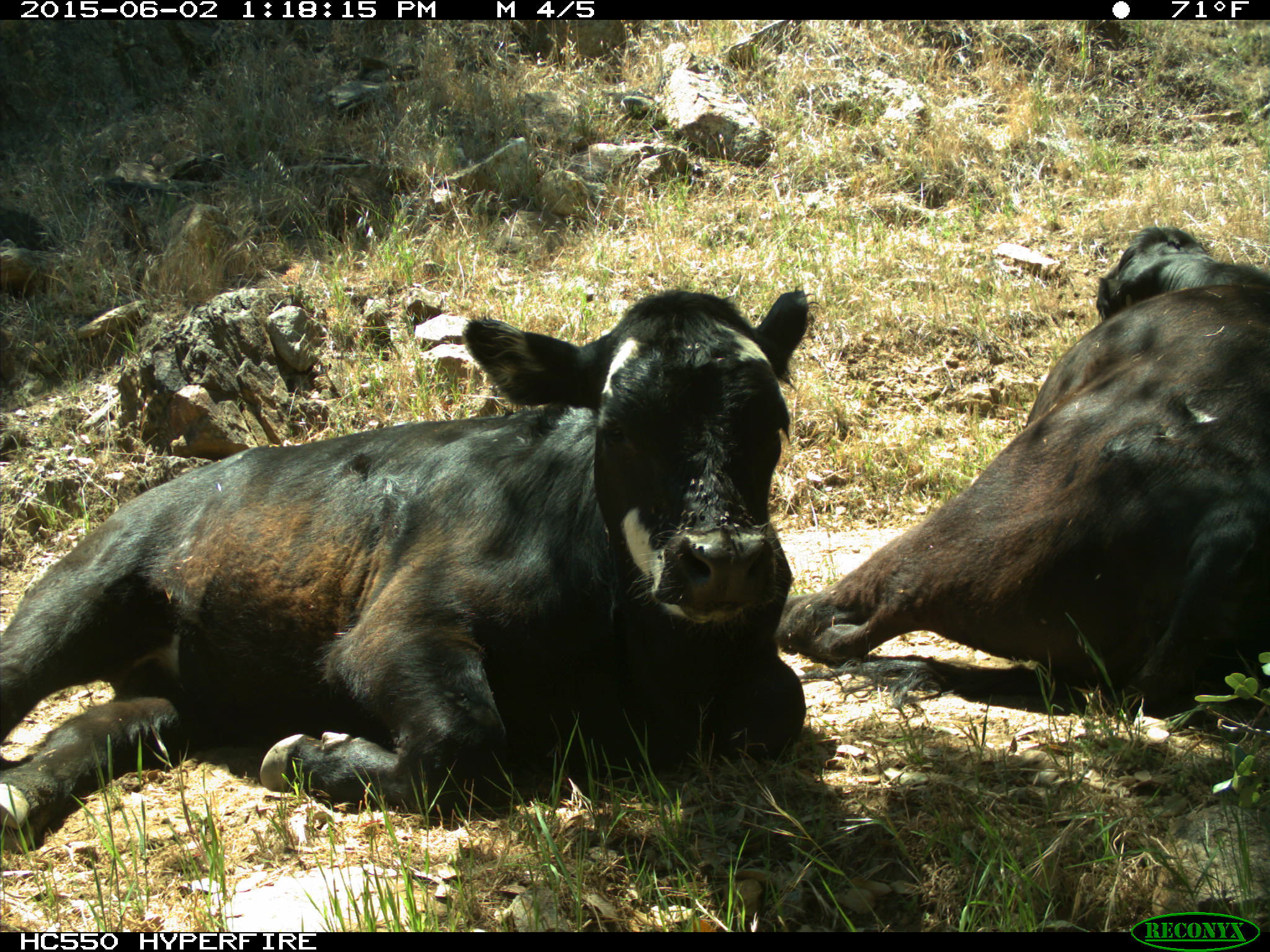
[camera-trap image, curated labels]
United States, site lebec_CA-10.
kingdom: Animalia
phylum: Chordata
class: Mammalia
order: Artiodactyla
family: Bovidae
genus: Bos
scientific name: Bos taurus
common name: domestic cow